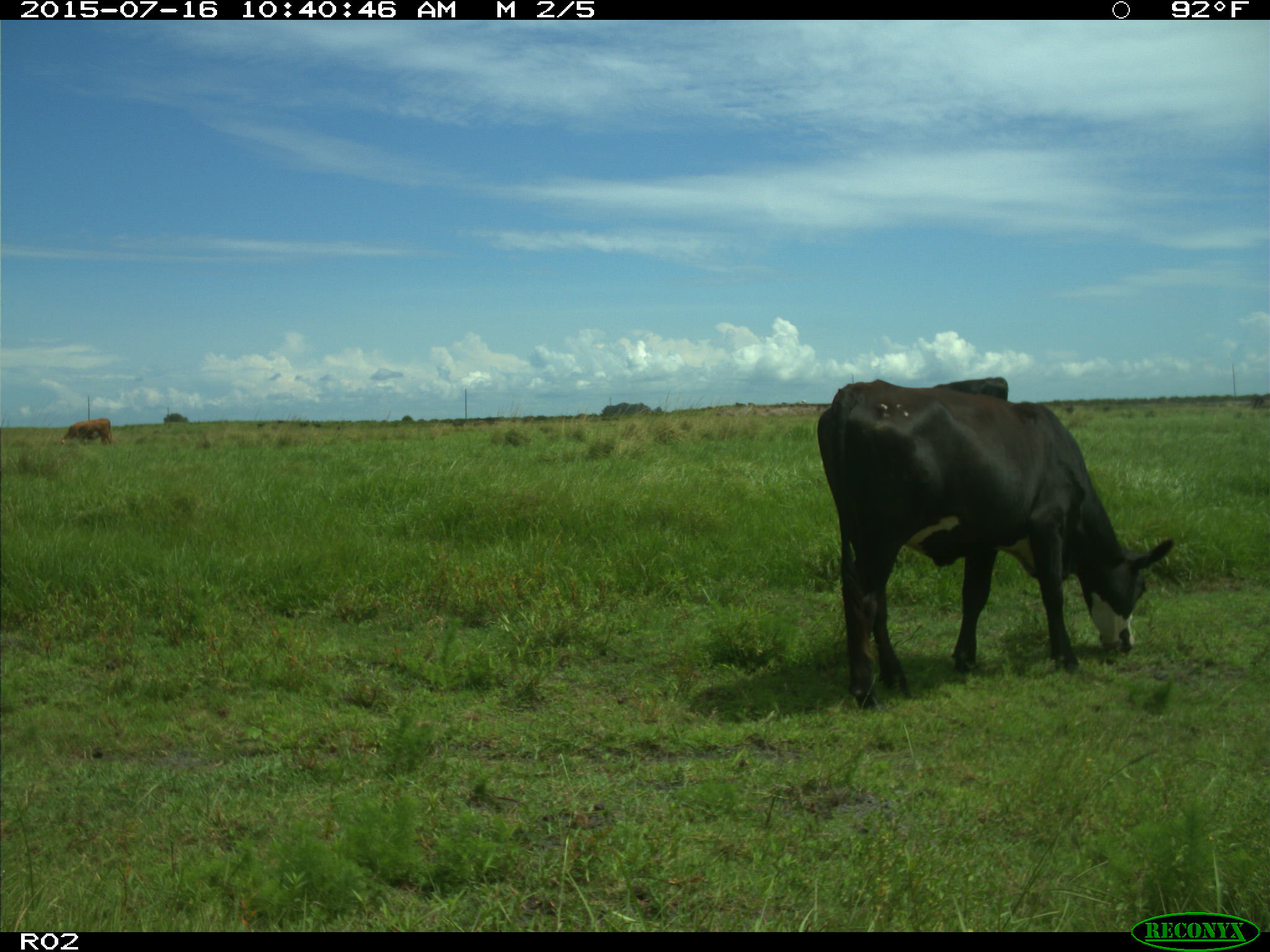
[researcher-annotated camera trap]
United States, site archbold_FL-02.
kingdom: Animalia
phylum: Chordata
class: Mammalia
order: Artiodactyla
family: Bovidae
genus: Bos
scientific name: Bos taurus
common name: domestic cow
Bos taurus (domestic cow).